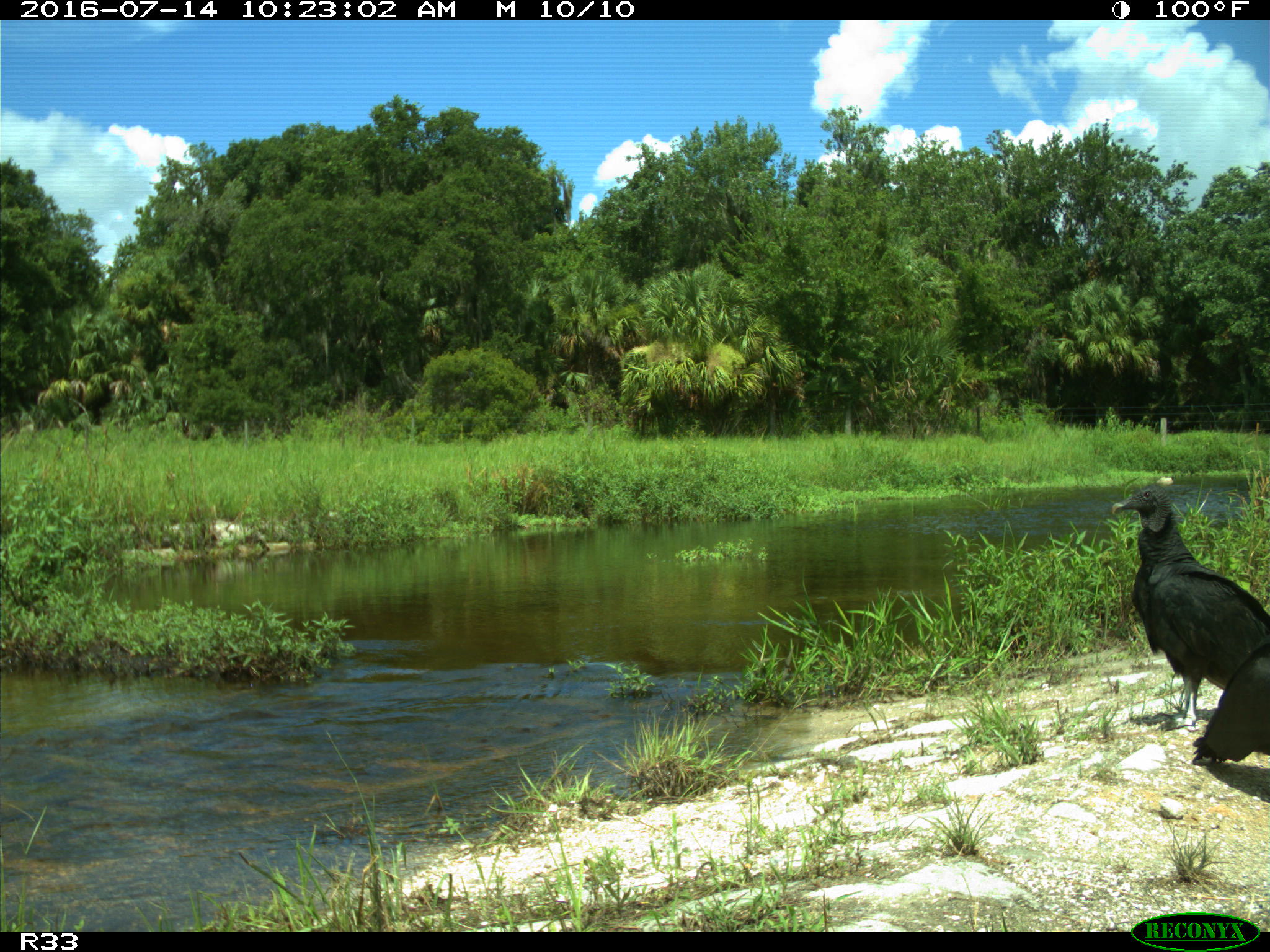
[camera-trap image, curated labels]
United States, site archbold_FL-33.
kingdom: Animalia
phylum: Chordata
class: Aves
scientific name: Aves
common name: birds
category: unidentified bird